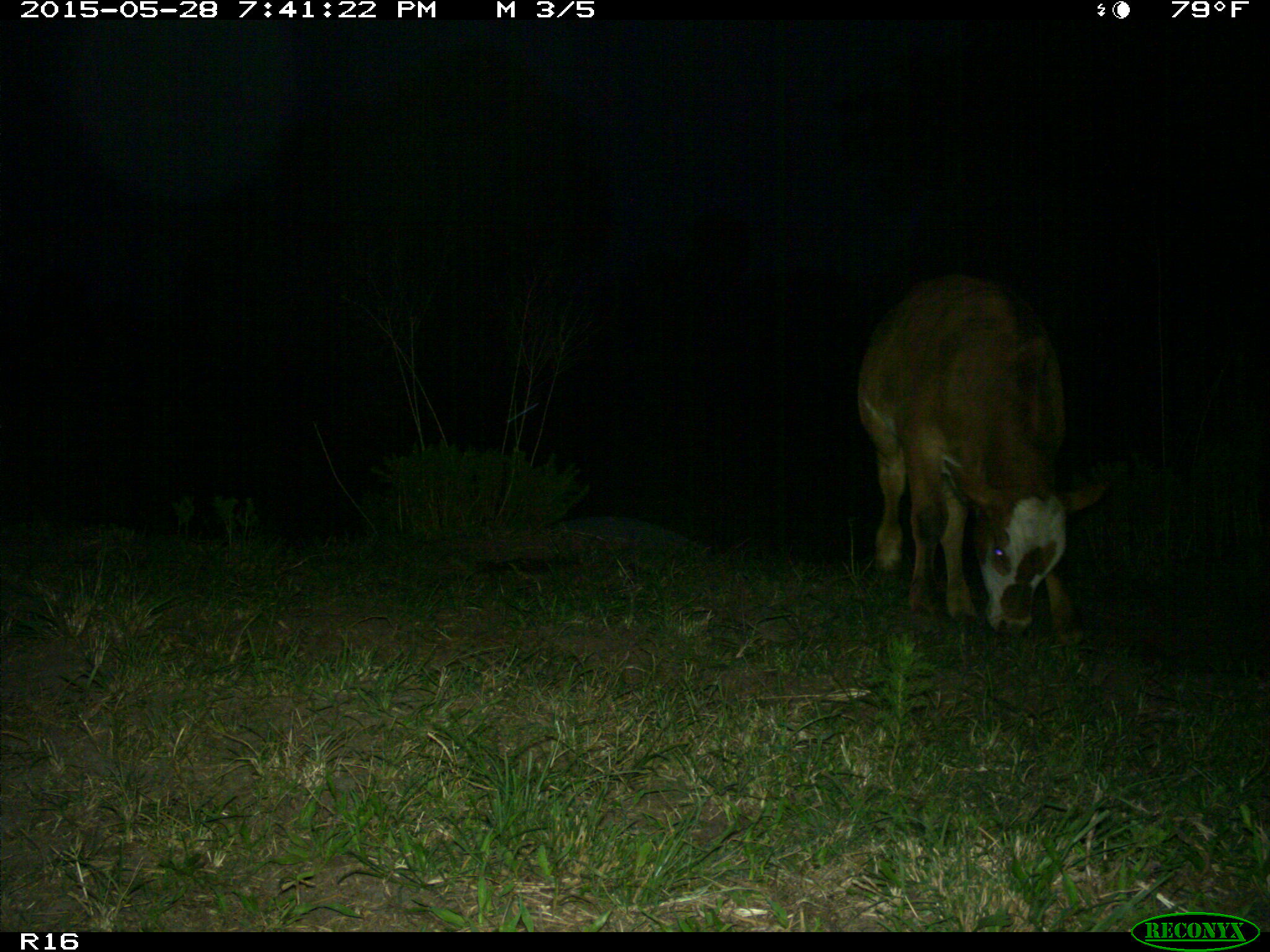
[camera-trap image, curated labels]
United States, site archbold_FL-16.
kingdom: Animalia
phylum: Chordata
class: Mammalia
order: Artiodactyla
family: Bovidae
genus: Bos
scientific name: Bos taurus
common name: domestic cow